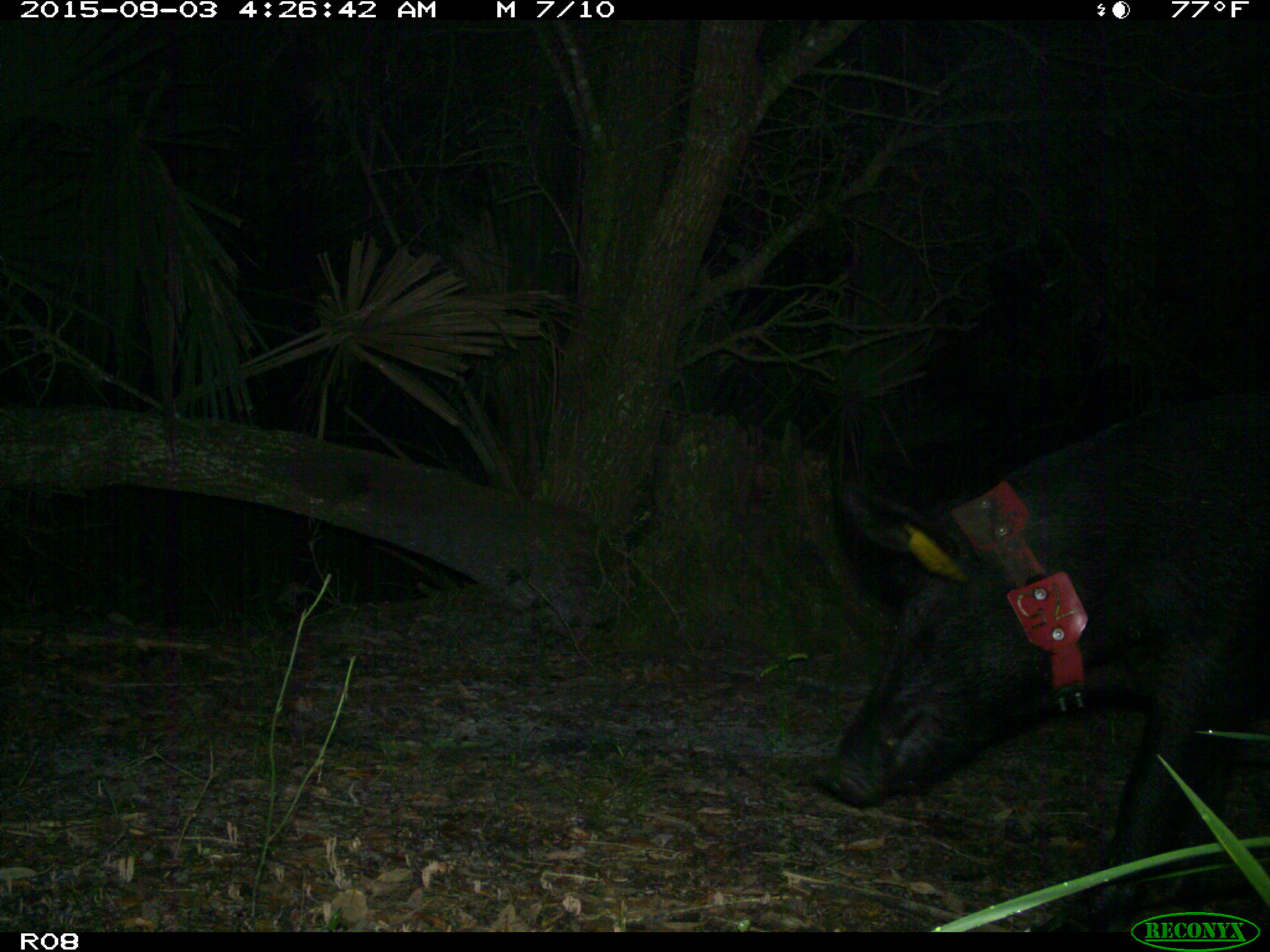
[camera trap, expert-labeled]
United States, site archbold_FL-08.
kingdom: Animalia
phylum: Chordata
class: Mammalia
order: Artiodactyla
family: Suidae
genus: Sus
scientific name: Sus scrofa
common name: wild boar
Sus scrofa (wild boar).